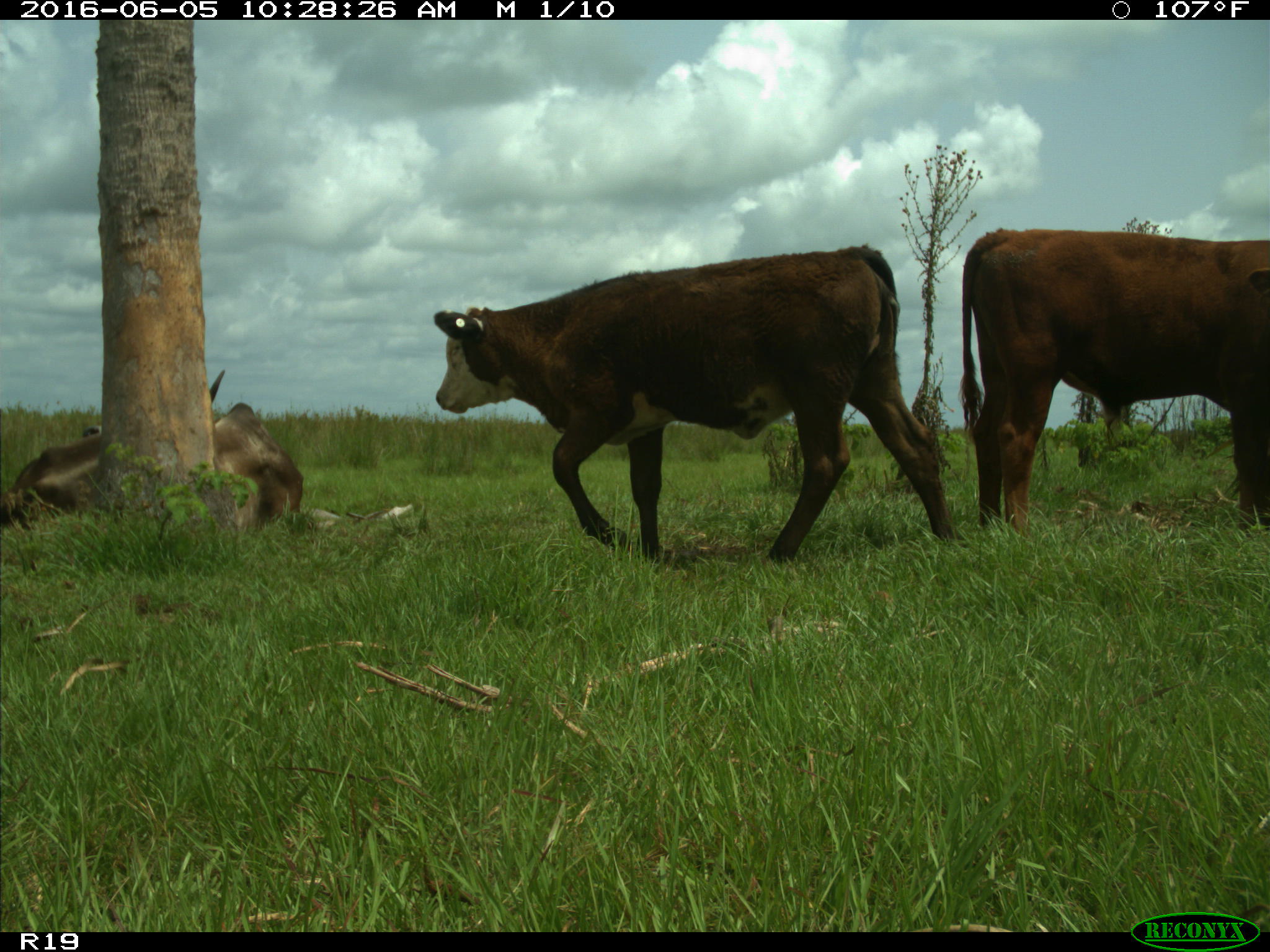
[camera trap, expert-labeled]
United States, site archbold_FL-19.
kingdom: Animalia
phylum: Chordata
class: Mammalia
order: Artiodactyla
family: Bovidae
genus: Bos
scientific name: Bos taurus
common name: domestic cow